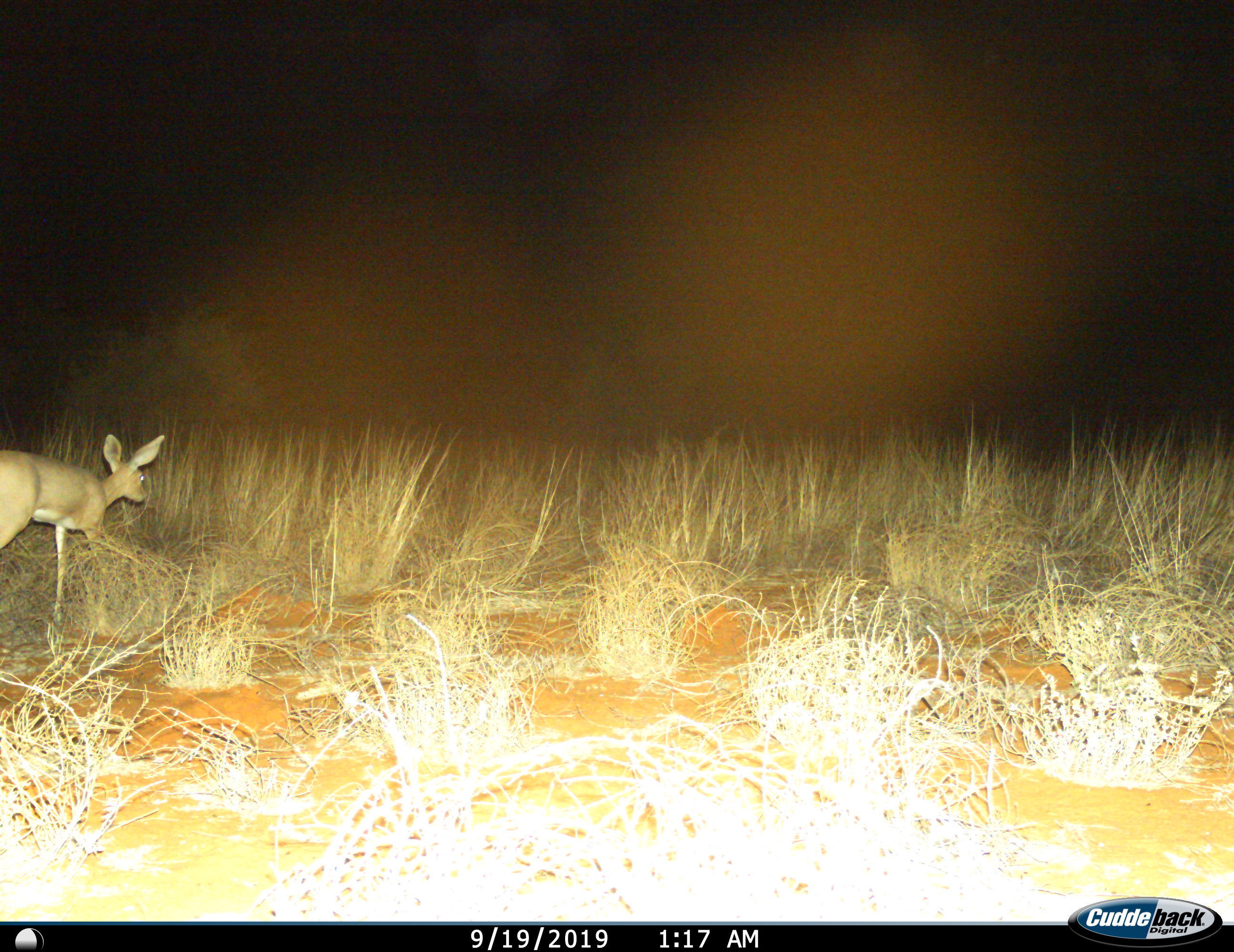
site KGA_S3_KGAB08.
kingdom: Animalia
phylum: Chordata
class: Mammalia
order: Artiodactyla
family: Bovidae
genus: Raphicerus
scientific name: Raphicerus campestris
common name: steenbok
Steenbok (Raphicerus campestris), count 1. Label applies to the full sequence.